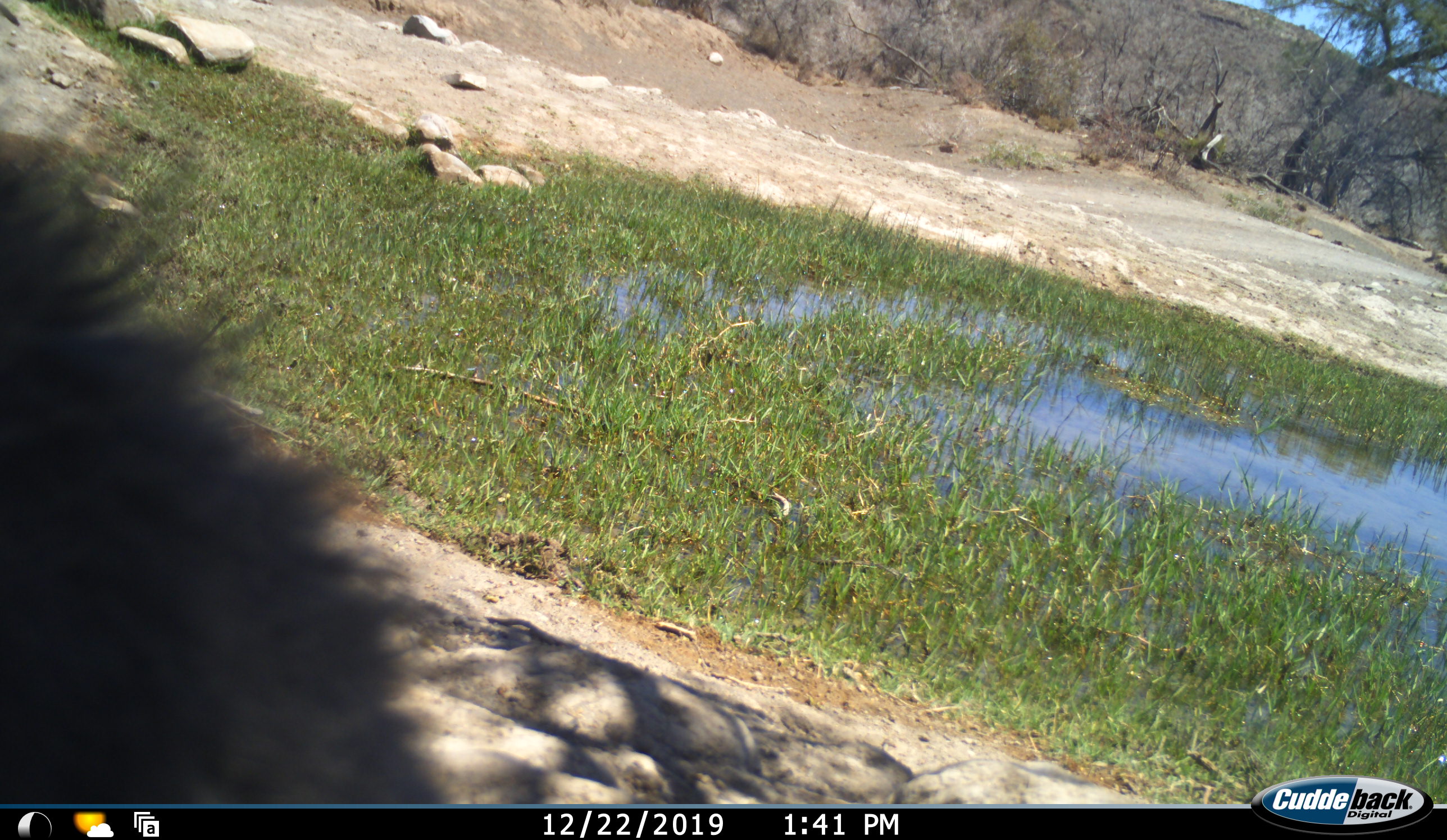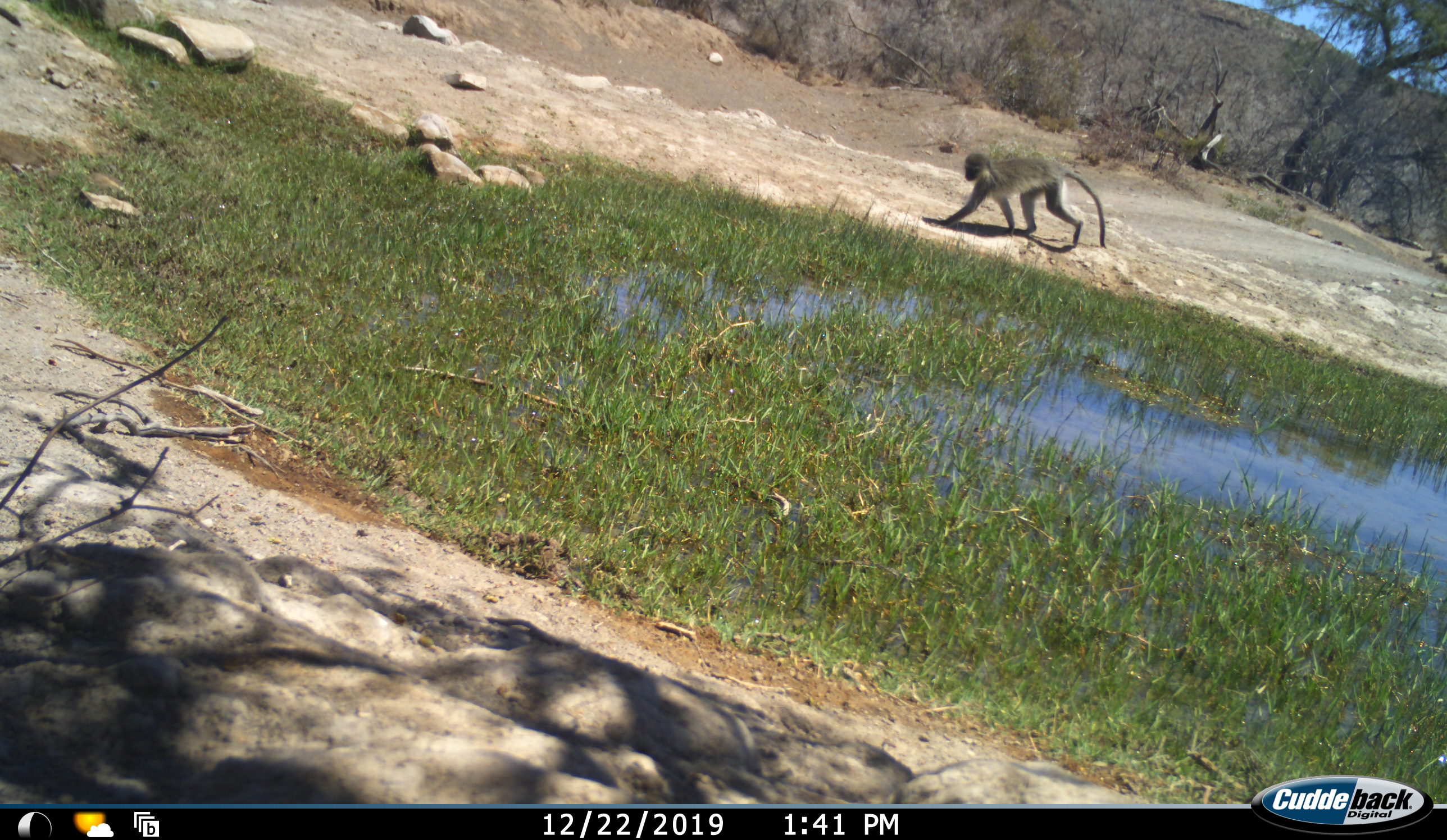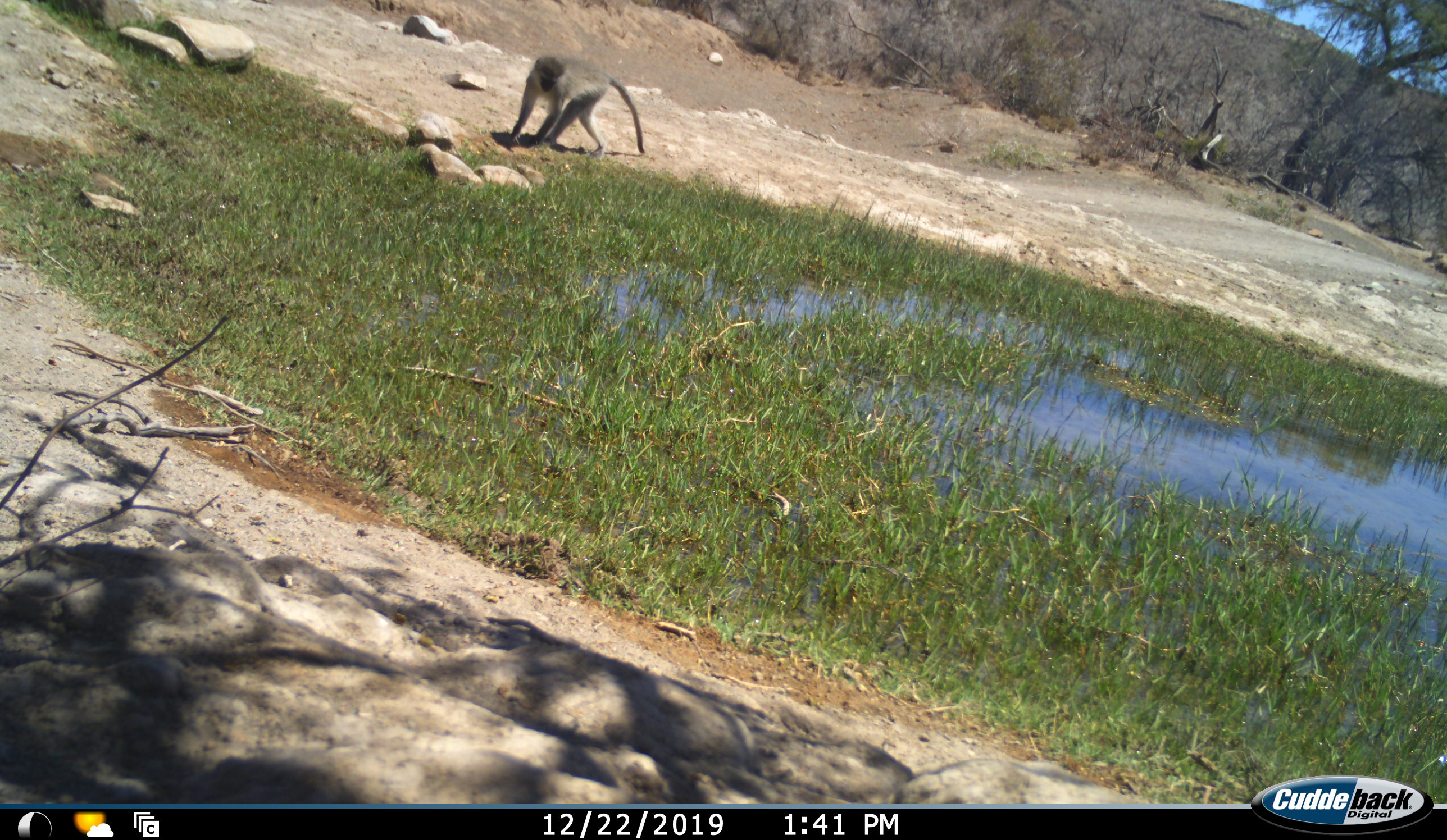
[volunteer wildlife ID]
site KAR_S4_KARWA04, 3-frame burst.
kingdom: Animalia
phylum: Chordata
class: Mammalia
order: Primates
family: Cercopithecidae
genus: Papio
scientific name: Papio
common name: baboon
Baboon (Papio), count 1. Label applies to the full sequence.